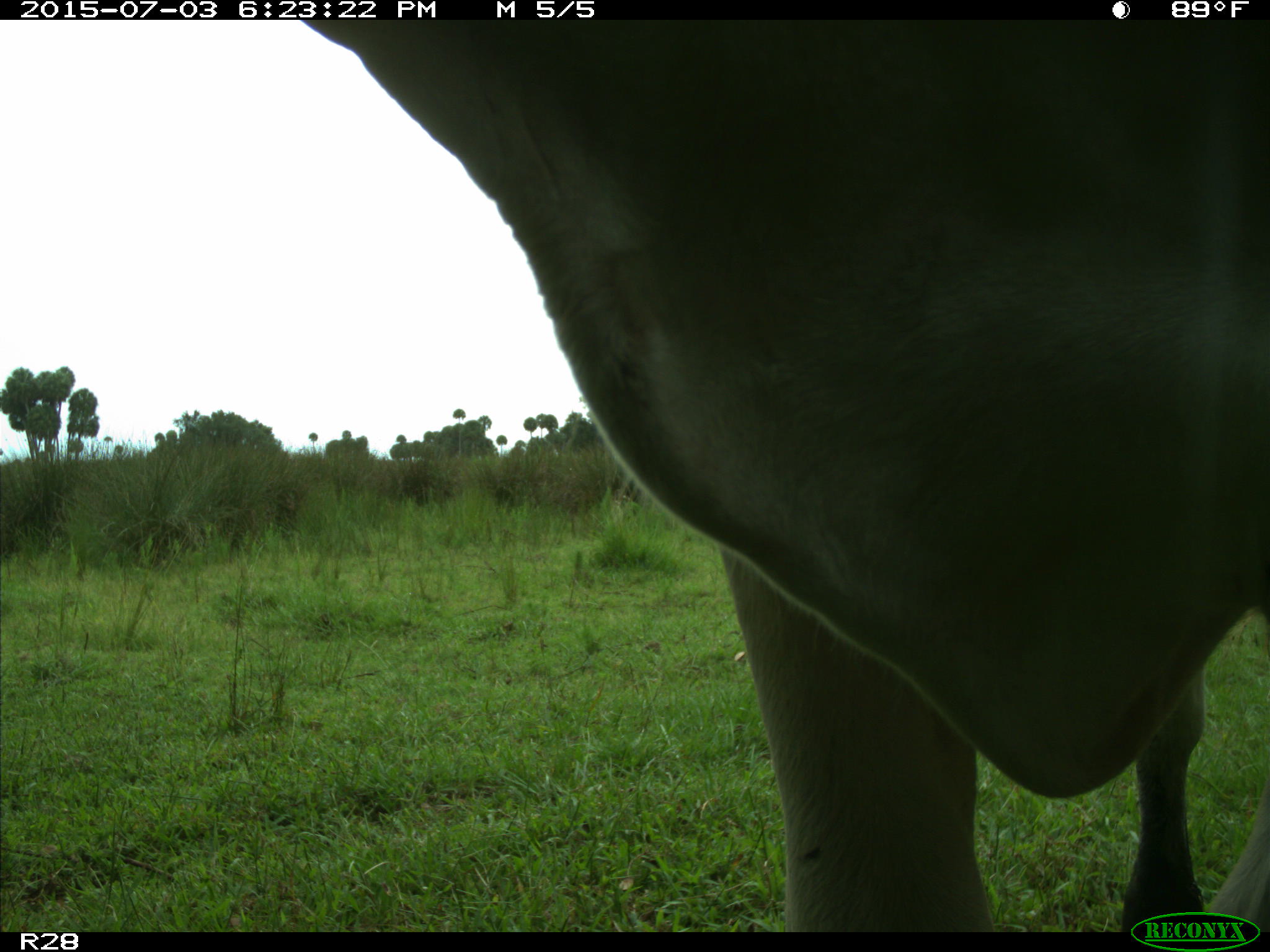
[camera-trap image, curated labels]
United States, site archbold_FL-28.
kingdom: Animalia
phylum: Chordata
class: Mammalia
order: Artiodactyla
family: Bovidae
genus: Bos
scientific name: Bos taurus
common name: domestic cow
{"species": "Bos taurus (domestic cow)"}